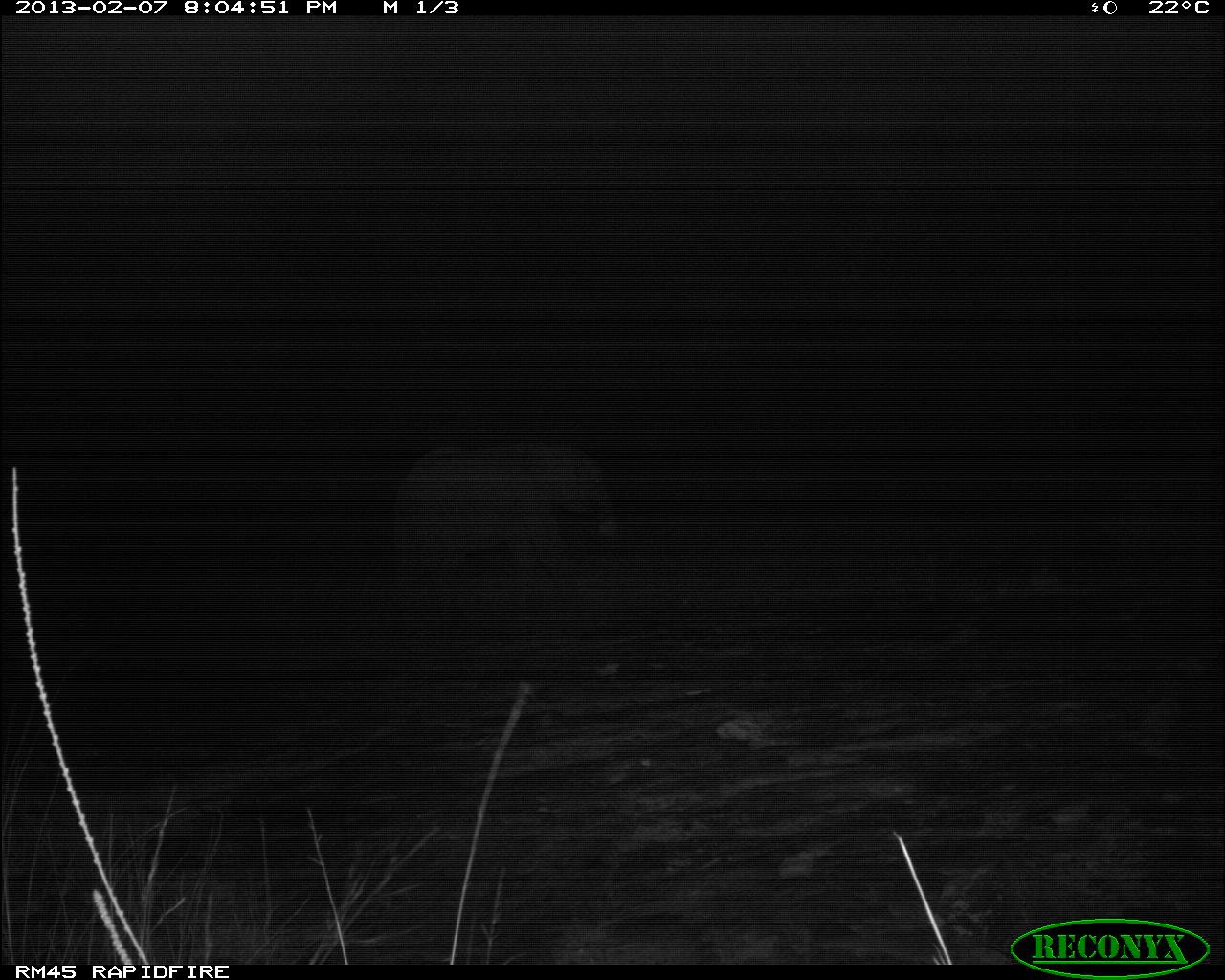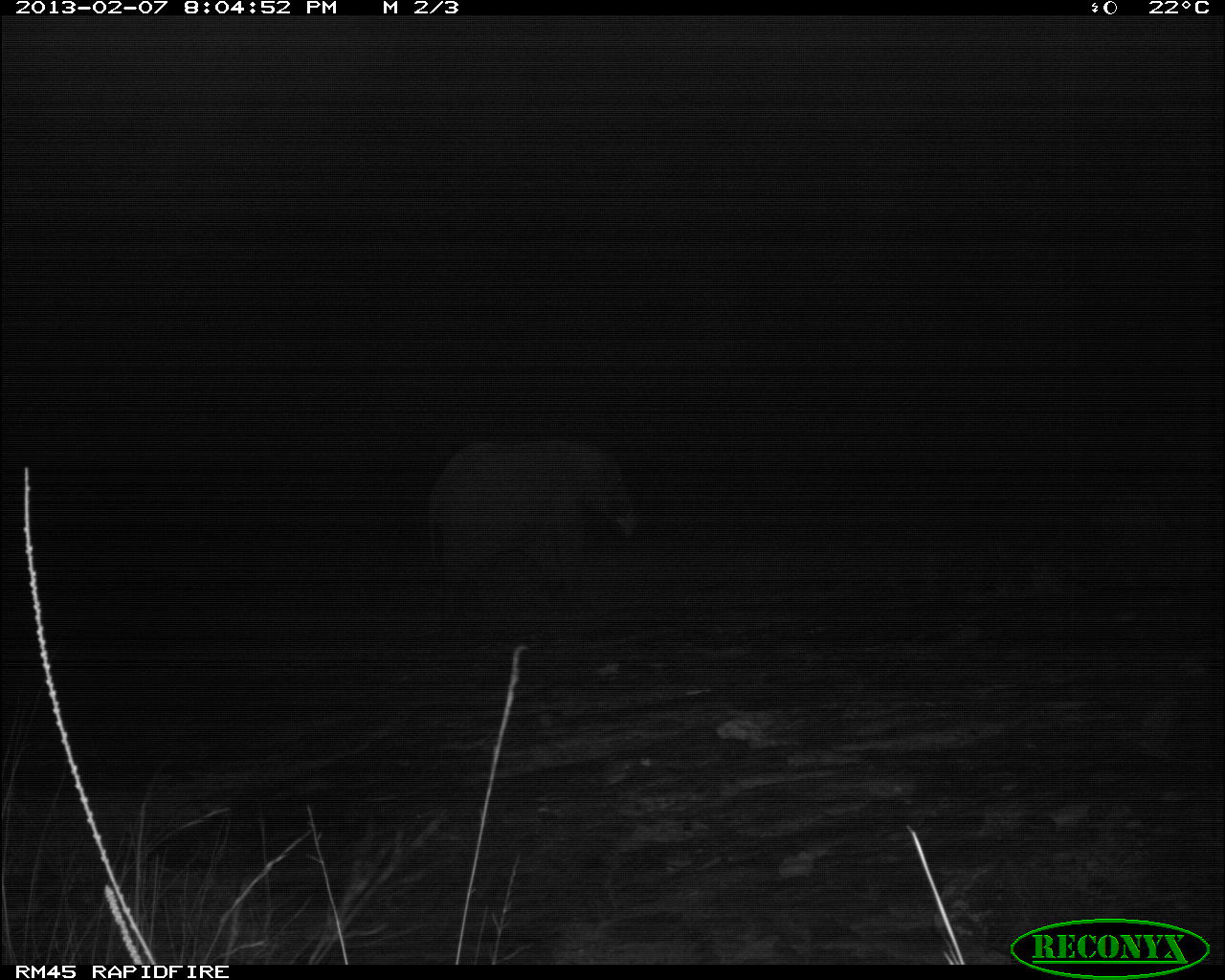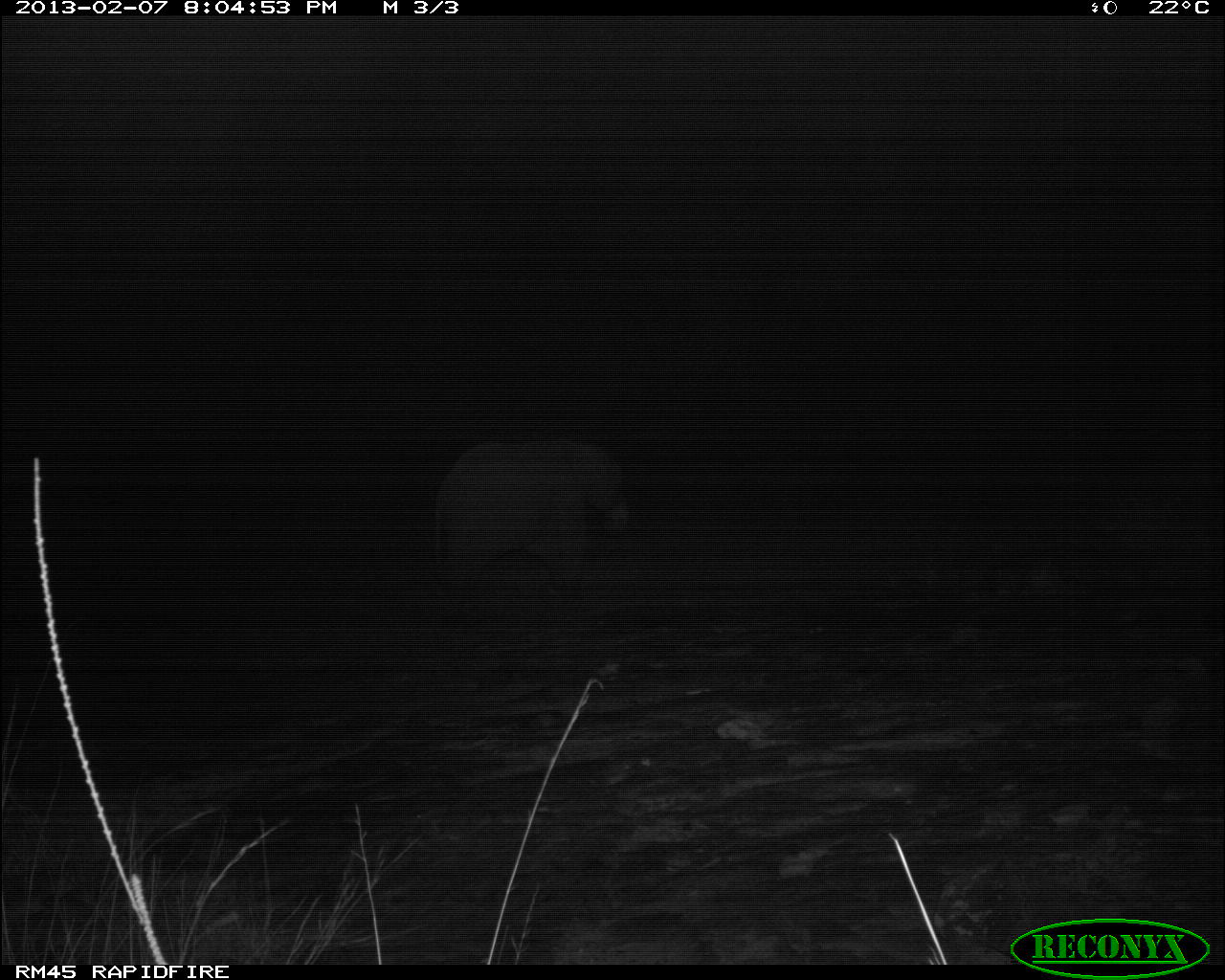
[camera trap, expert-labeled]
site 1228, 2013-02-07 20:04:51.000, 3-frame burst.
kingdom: Animalia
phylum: Chordata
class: Mammalia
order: Proboscidea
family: Elephantidae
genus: Loxodonta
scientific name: Loxodonta africana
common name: african bush elephant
Loxodonta africana (african bush elephant), count 1.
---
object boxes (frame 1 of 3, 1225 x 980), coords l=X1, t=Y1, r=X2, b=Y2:
loxodonta africana: l=387, t=436, r=622, b=618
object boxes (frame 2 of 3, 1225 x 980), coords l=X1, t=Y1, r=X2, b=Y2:
loxodonta africana: l=429, t=431, r=641, b=633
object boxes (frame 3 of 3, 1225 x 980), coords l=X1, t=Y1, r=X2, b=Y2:
loxodonta africana: l=428, t=433, r=636, b=609